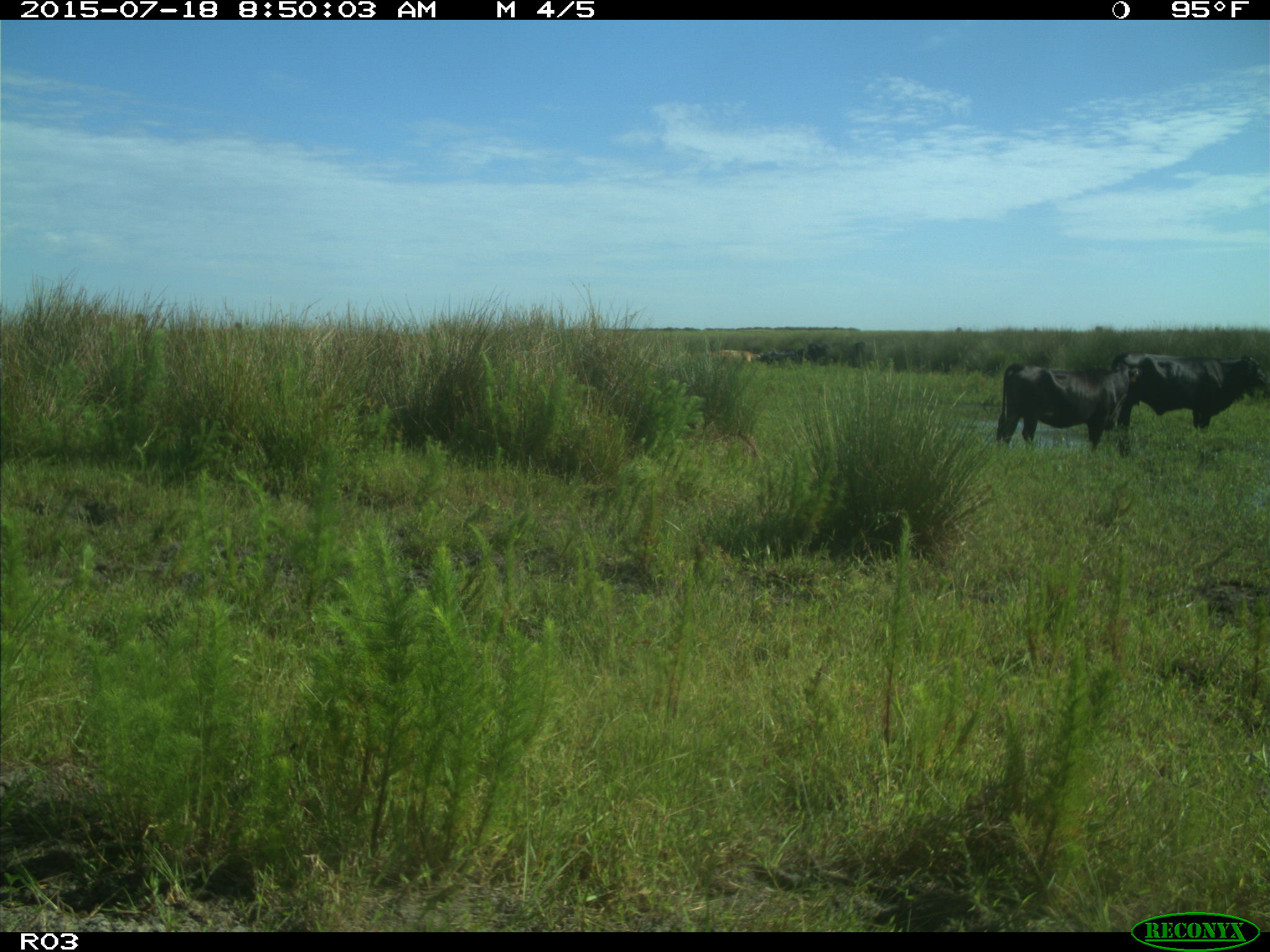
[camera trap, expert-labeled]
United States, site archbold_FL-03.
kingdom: Animalia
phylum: Chordata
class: Mammalia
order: Artiodactyla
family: Bovidae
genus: Bos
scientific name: Bos taurus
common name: domestic cow